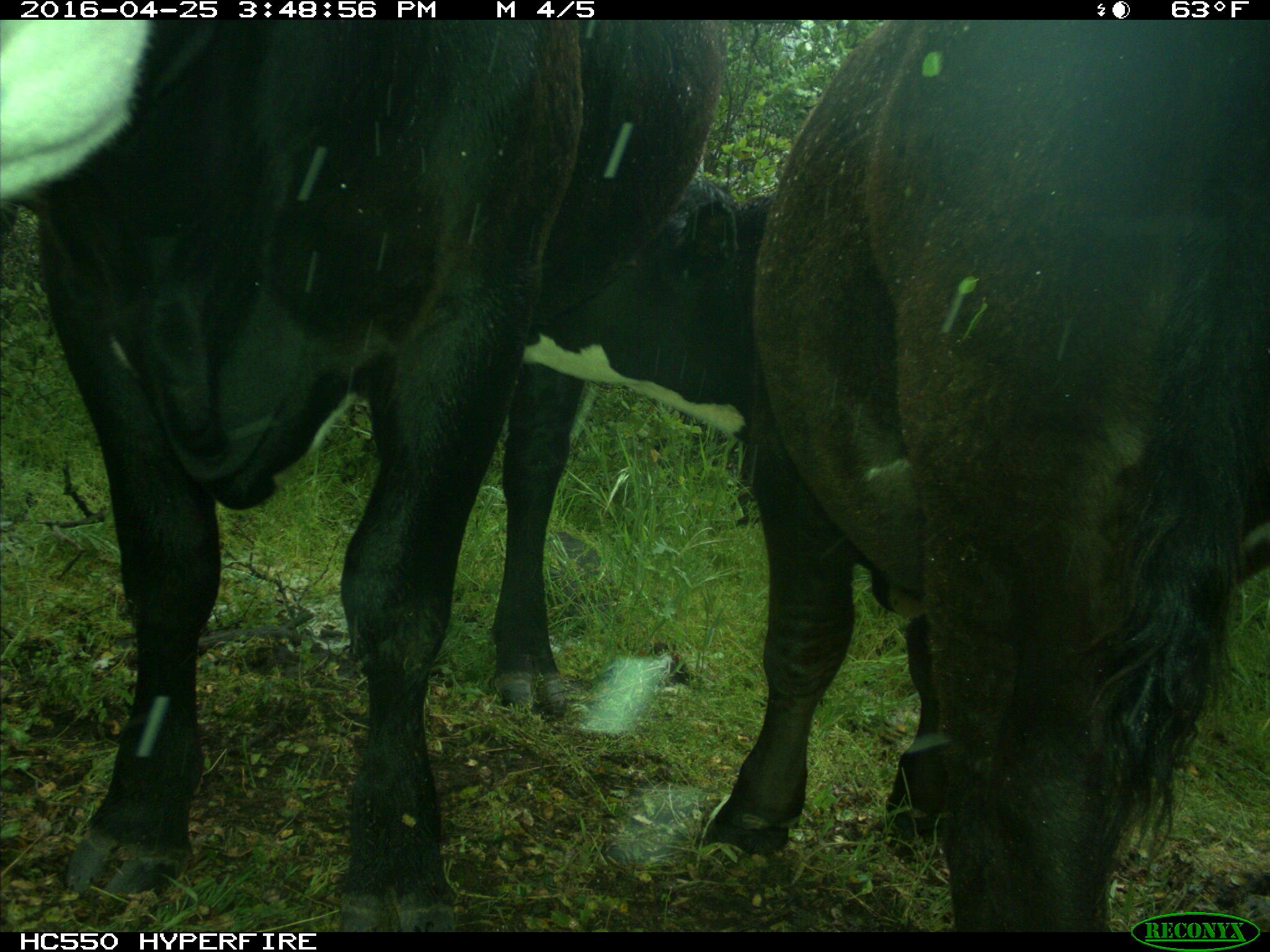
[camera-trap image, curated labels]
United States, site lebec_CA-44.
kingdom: Animalia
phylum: Chordata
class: Mammalia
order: Artiodactyla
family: Bovidae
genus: Bos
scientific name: Bos taurus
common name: domestic cow